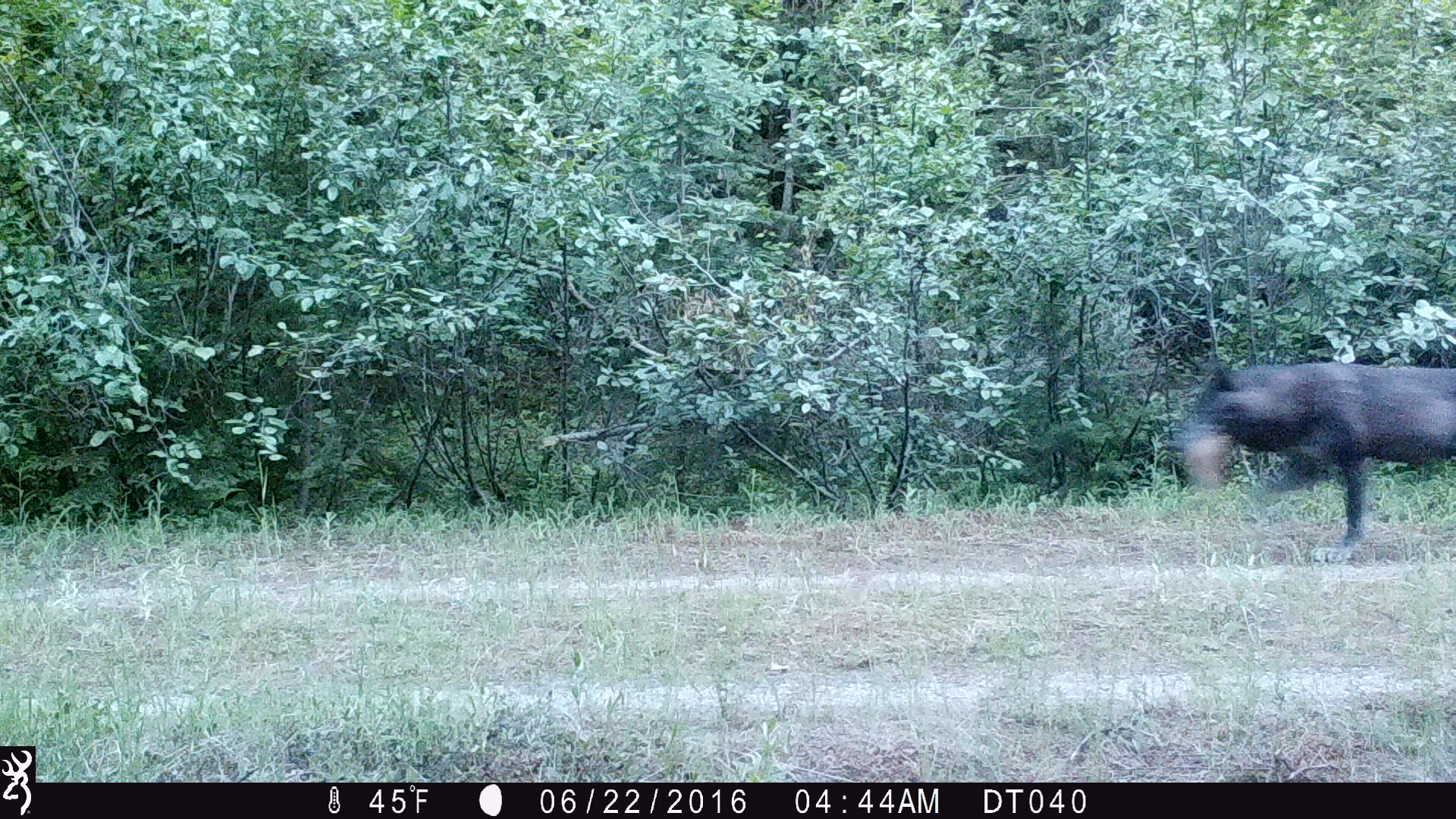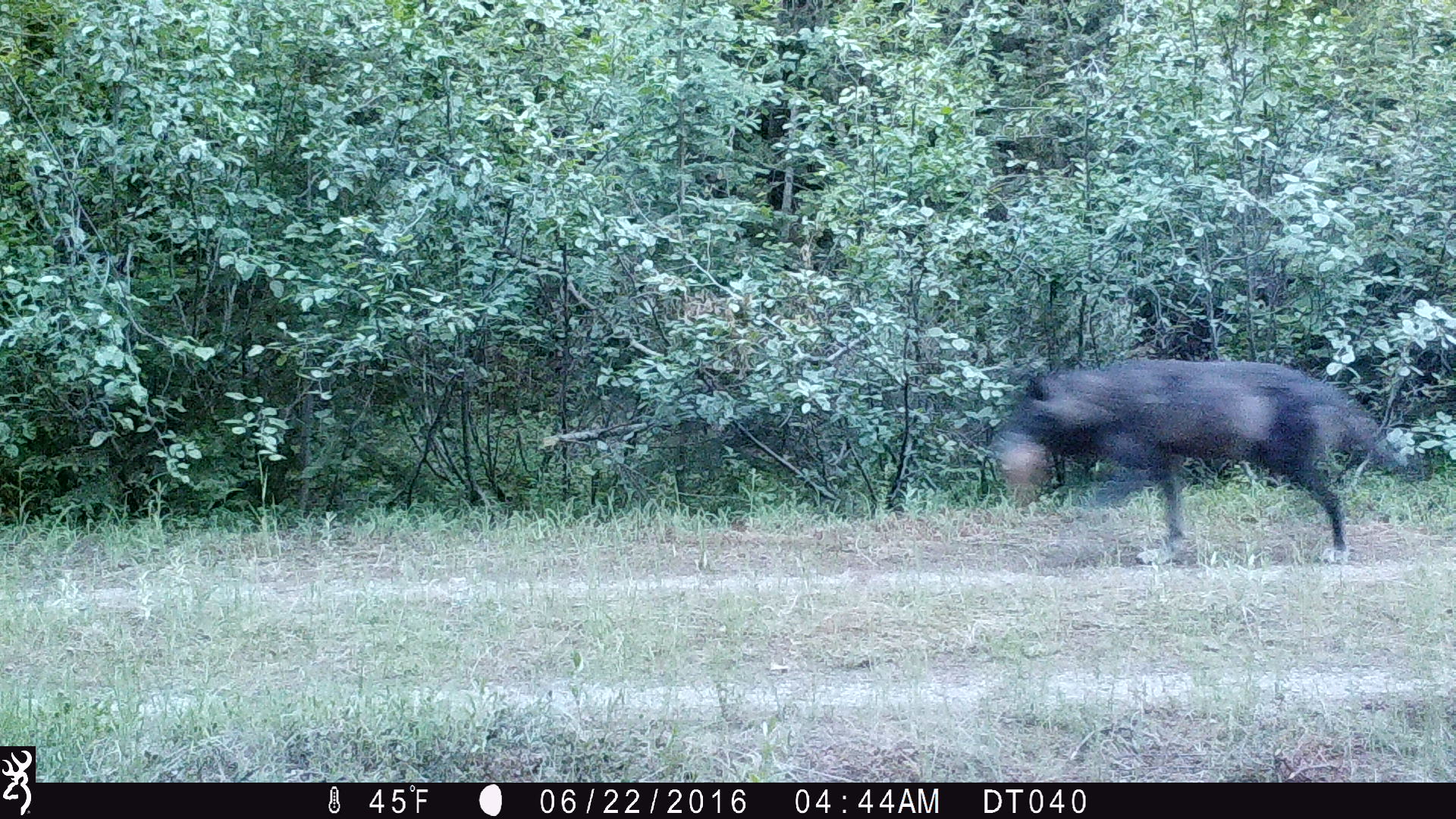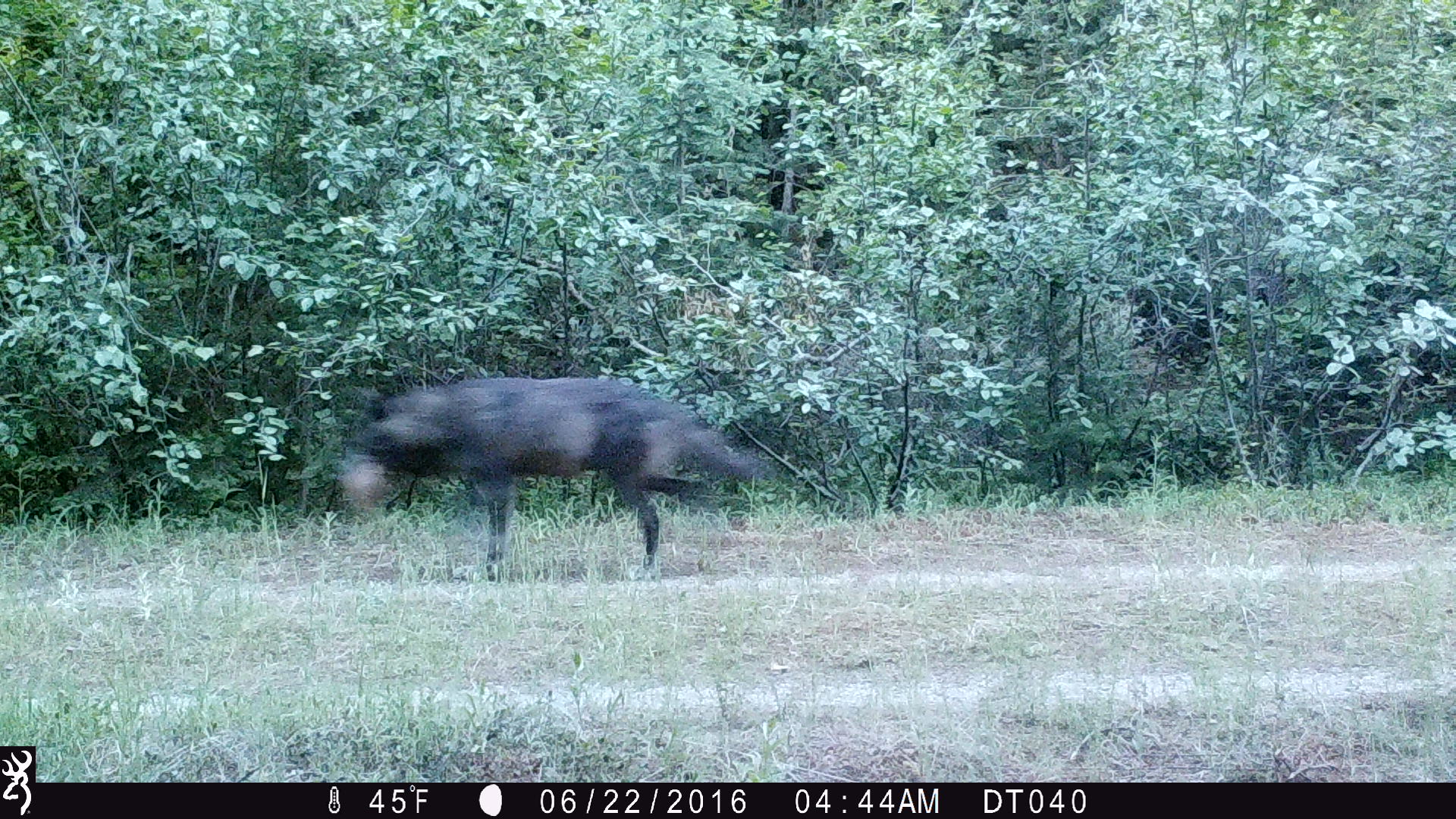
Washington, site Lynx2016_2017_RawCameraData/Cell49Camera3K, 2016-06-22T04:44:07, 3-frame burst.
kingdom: Animalia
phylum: Chordata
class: Mammalia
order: Carnivora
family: Canidae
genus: Canis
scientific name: Canis lupus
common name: gray wolf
Canis lupus (gray wolf). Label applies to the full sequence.